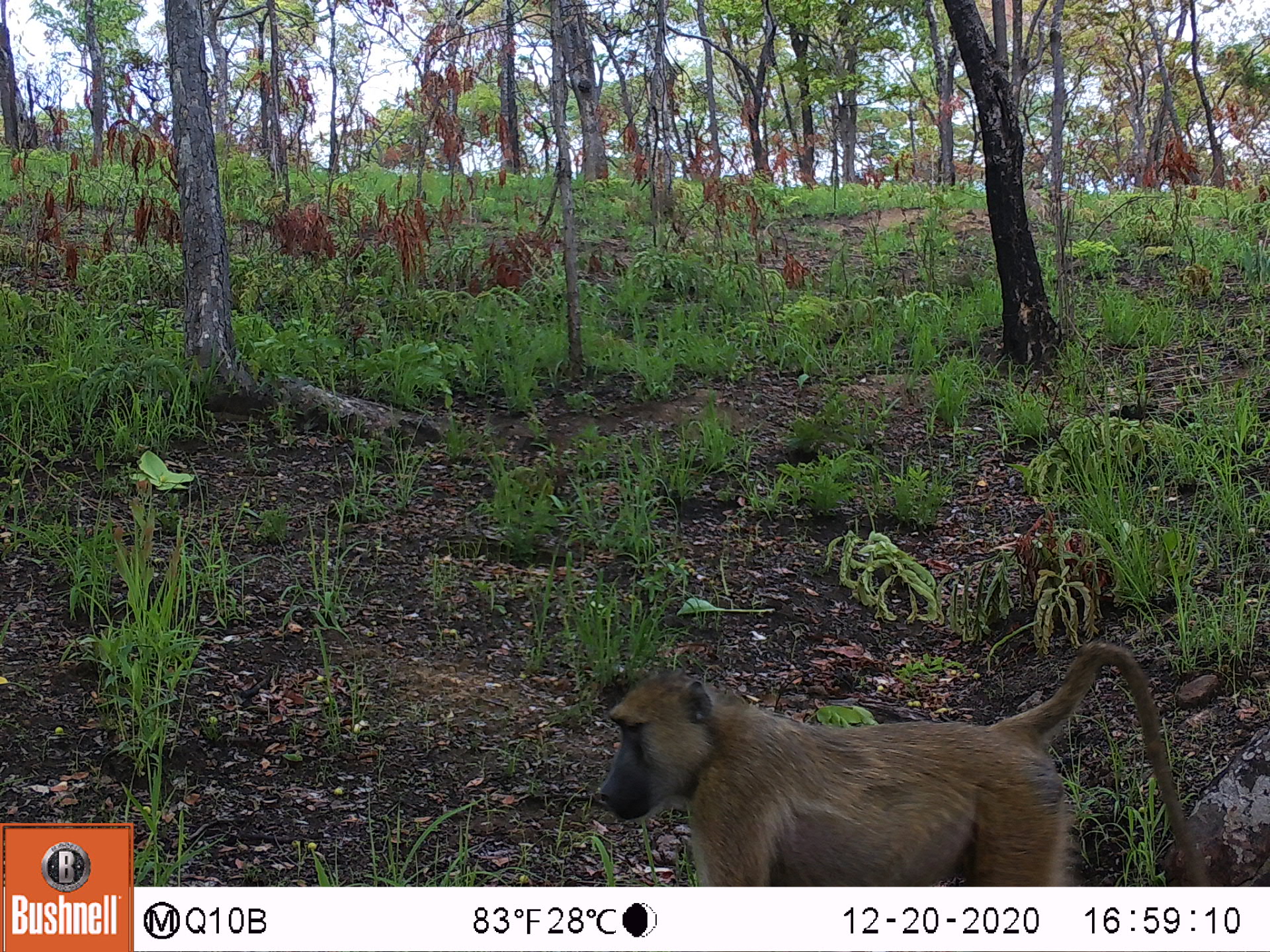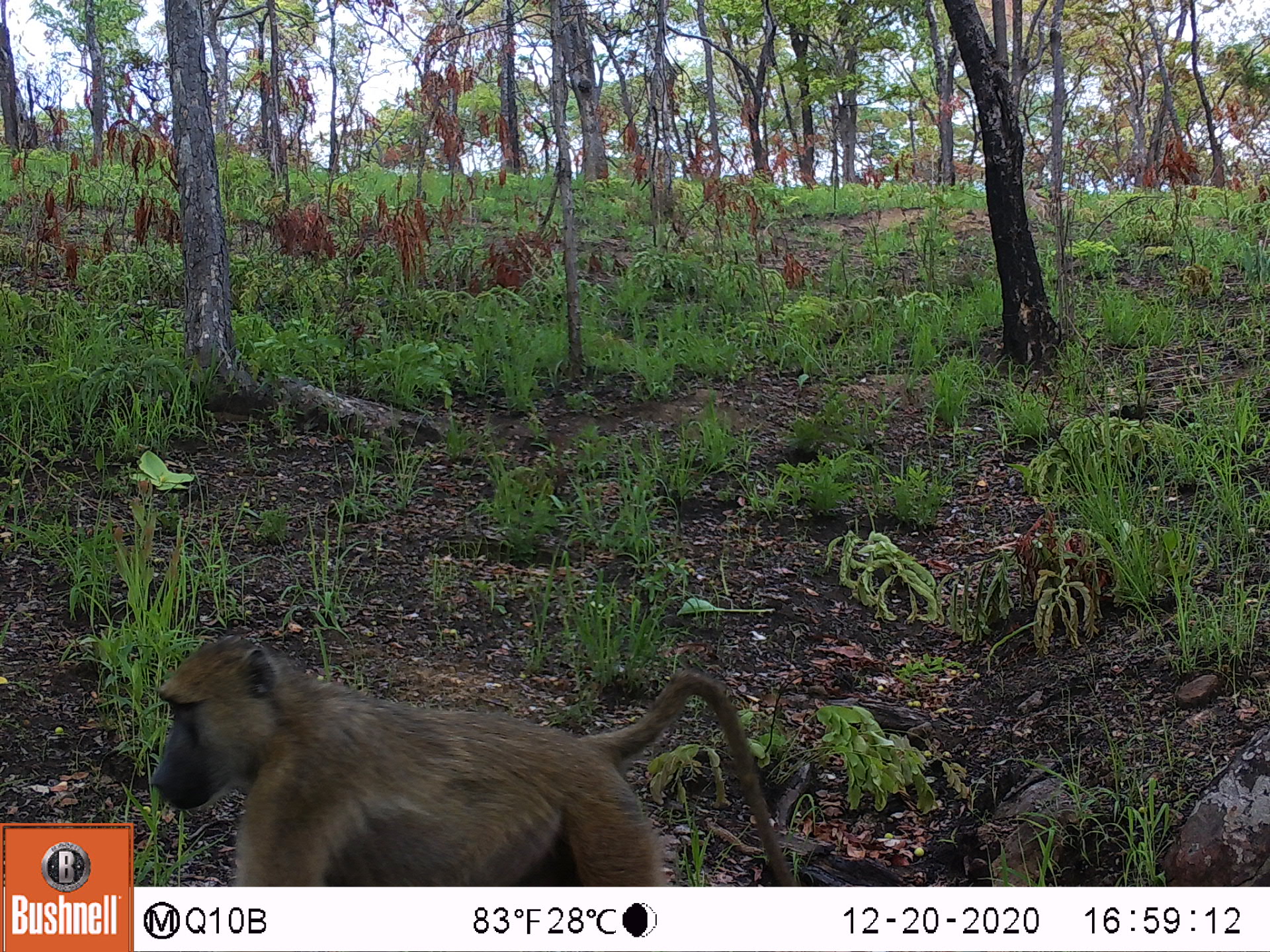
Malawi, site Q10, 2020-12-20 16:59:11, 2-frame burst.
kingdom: Animalia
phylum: Chordata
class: Mammalia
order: Primates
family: Cercopithecidae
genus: Papio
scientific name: Papio cynocephalus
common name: yellow baboon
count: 1